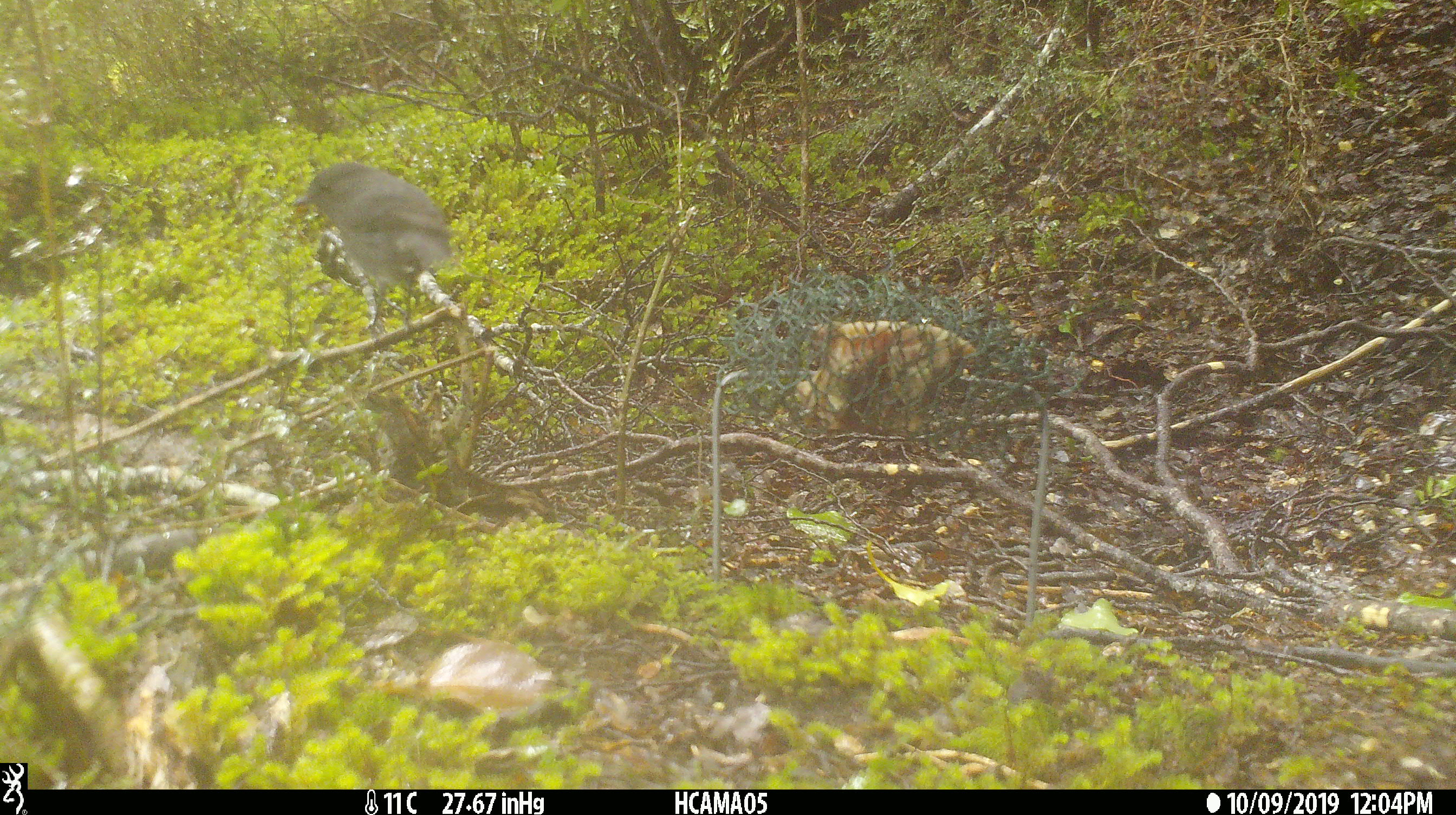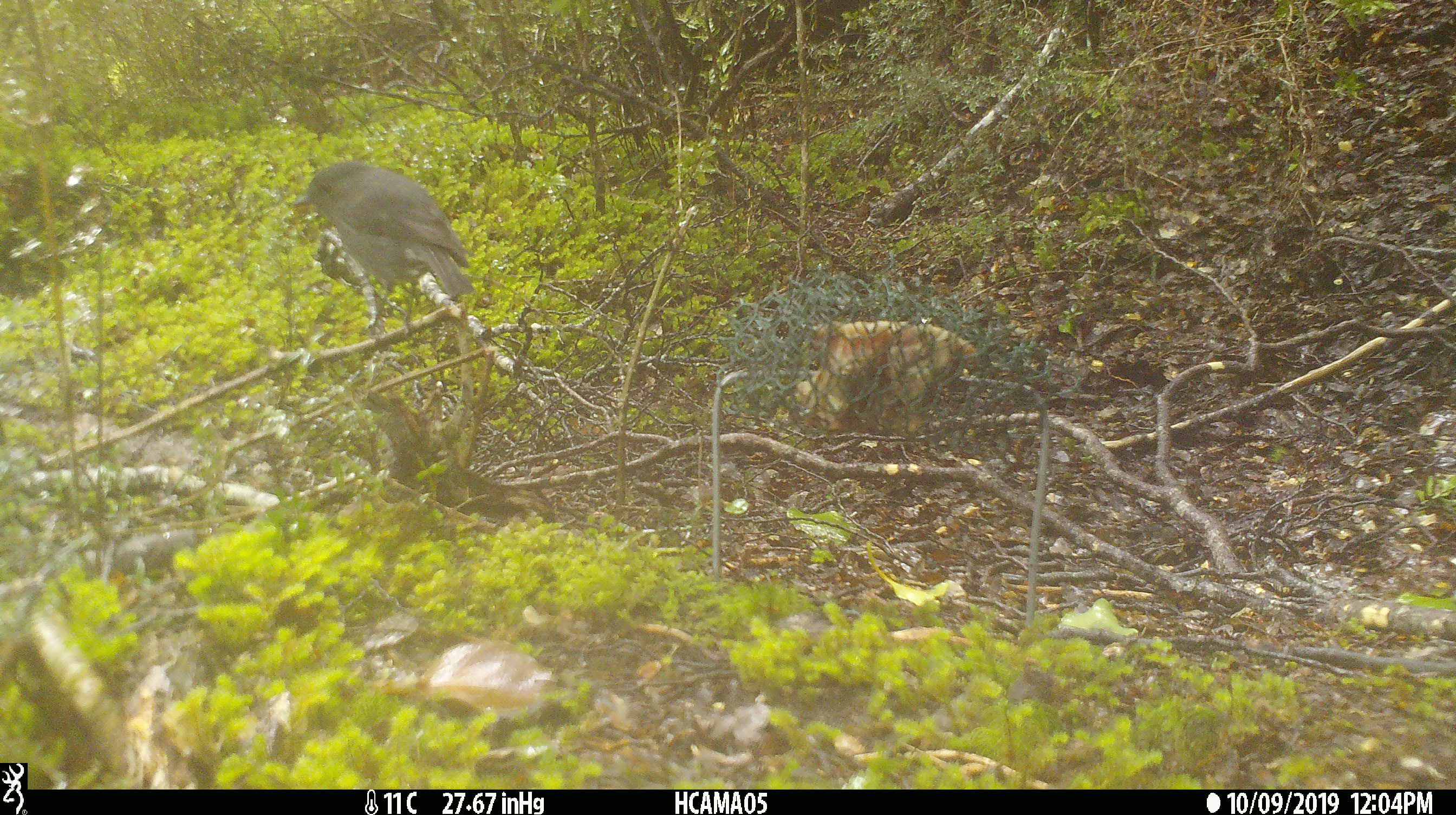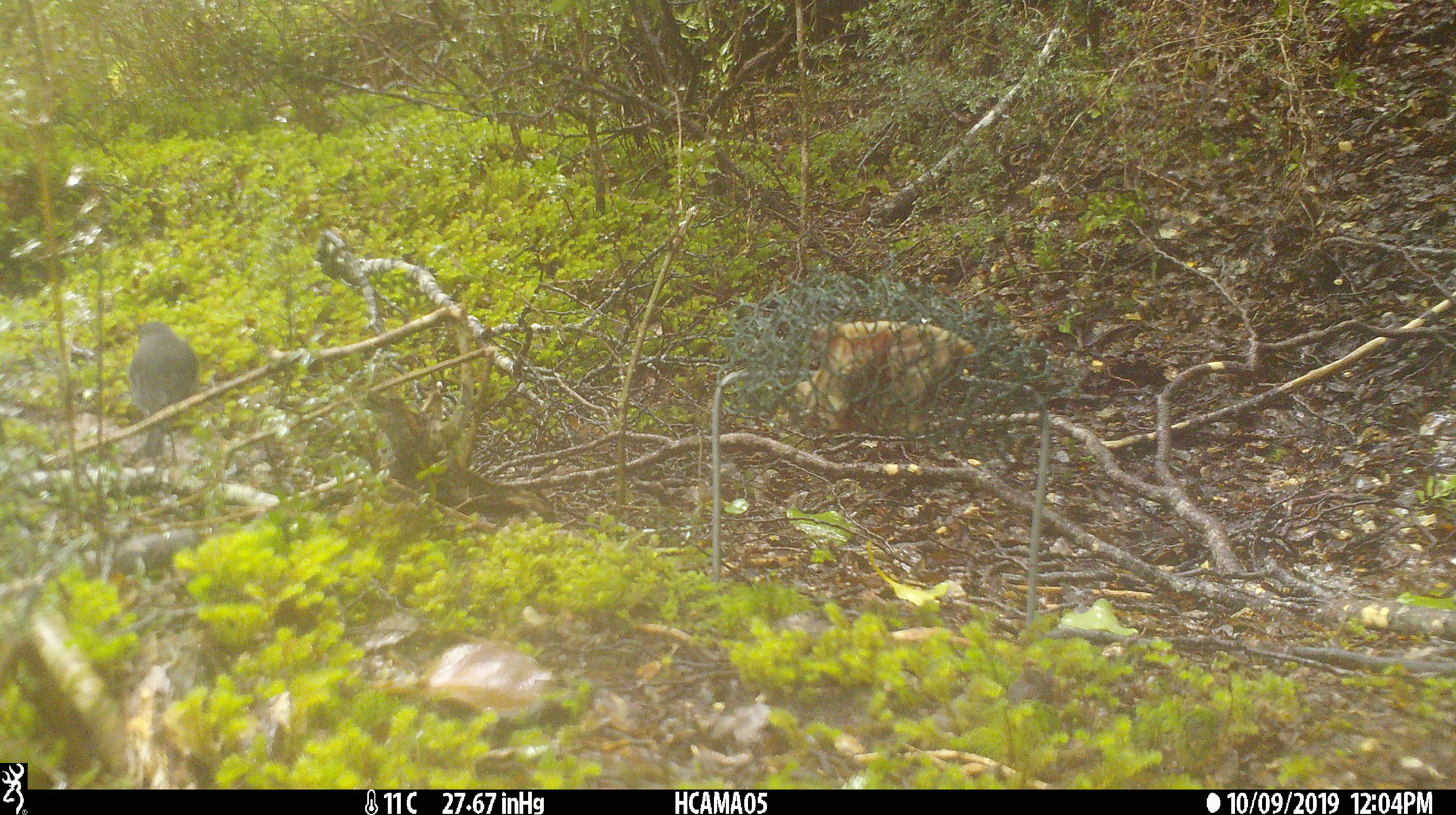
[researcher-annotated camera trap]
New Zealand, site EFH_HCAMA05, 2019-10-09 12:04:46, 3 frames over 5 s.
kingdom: Animalia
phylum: Chordata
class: Aves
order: Passeriformes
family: Petroicidae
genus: Petroica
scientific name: Petroica australis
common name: new zealand robin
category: robin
Robin (new zealand robin) (Petroica australis).